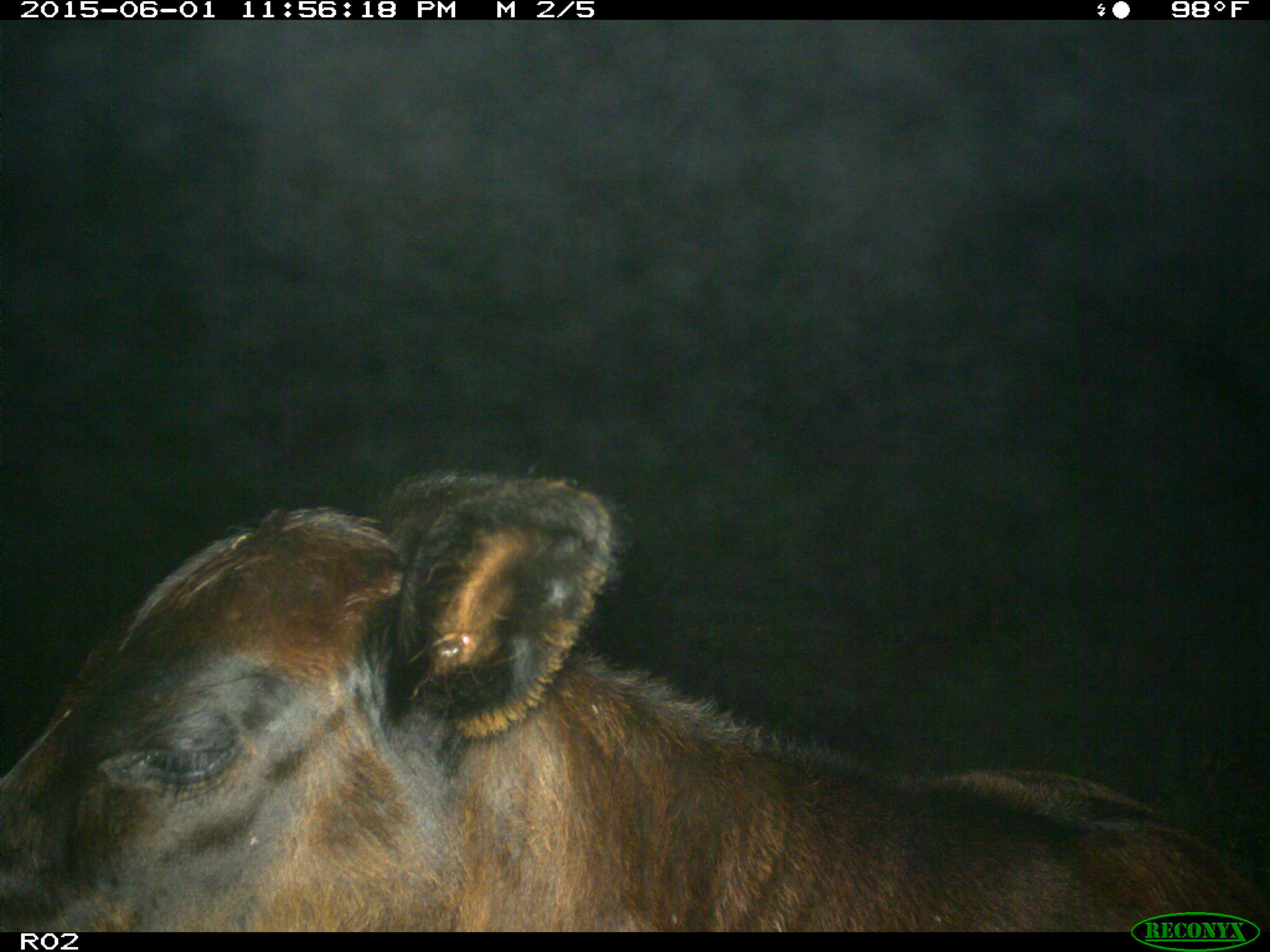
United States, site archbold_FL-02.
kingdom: Animalia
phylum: Chordata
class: Mammalia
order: Artiodactyla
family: Bovidae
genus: Bos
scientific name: Bos taurus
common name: domestic cow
Bos taurus (domestic cow).